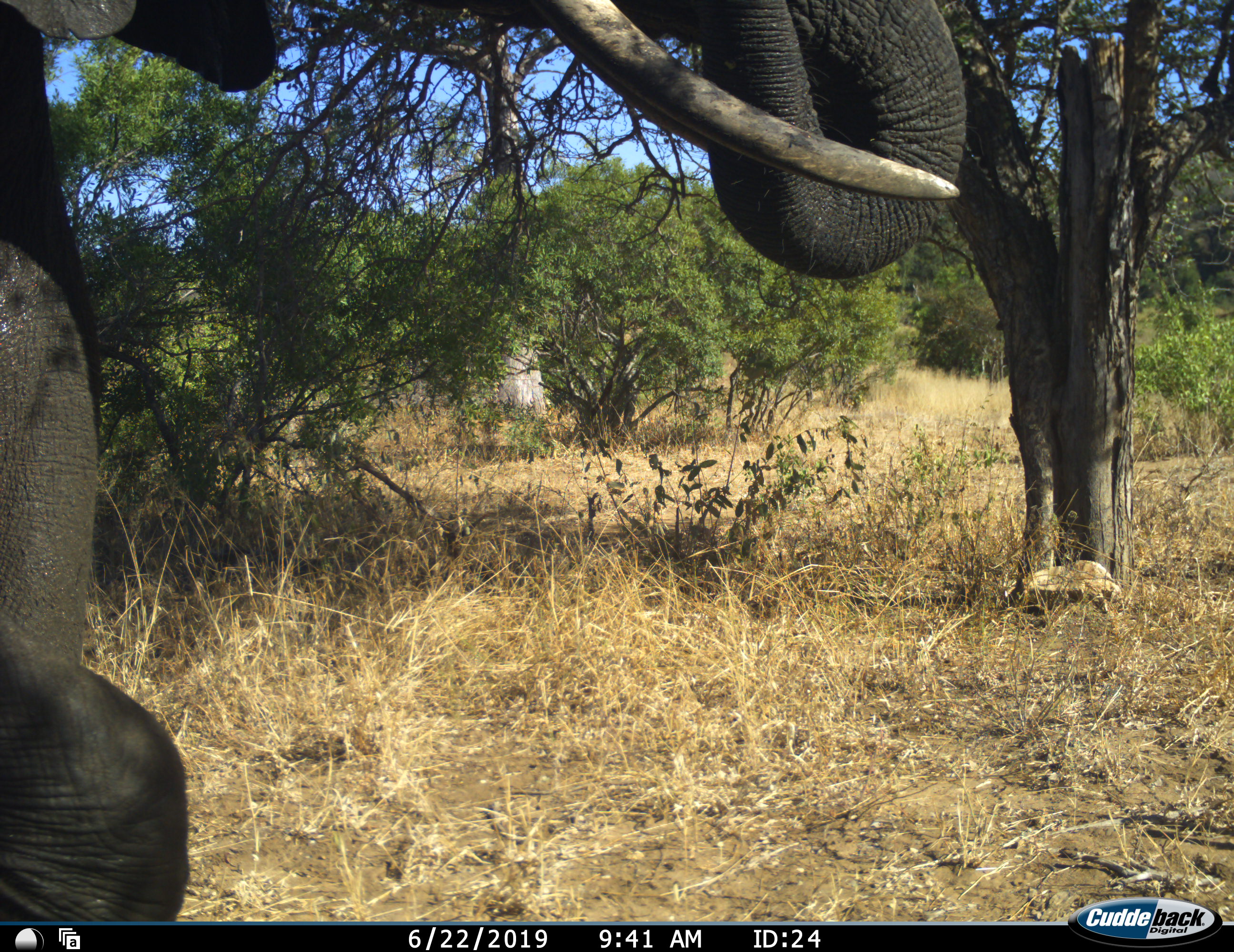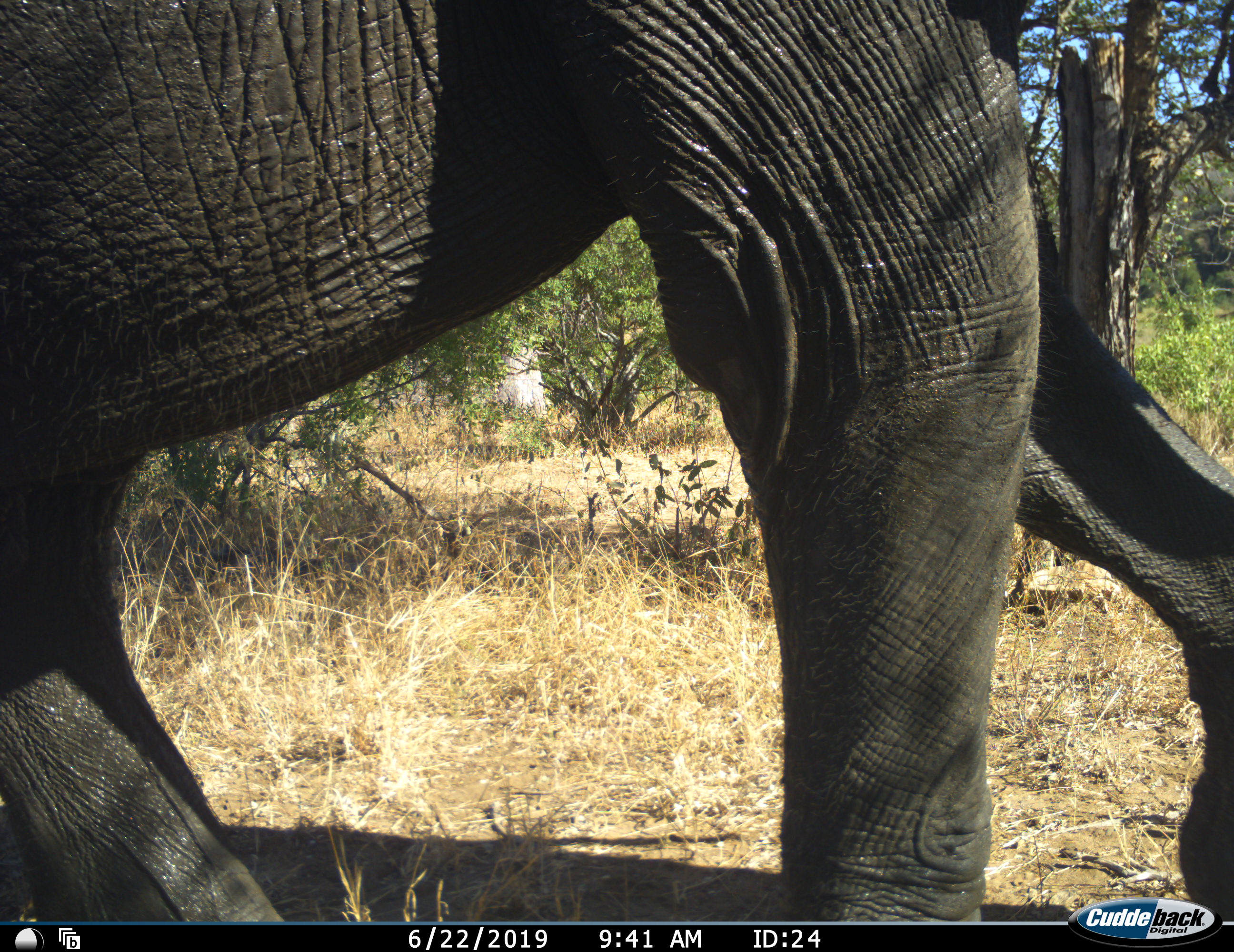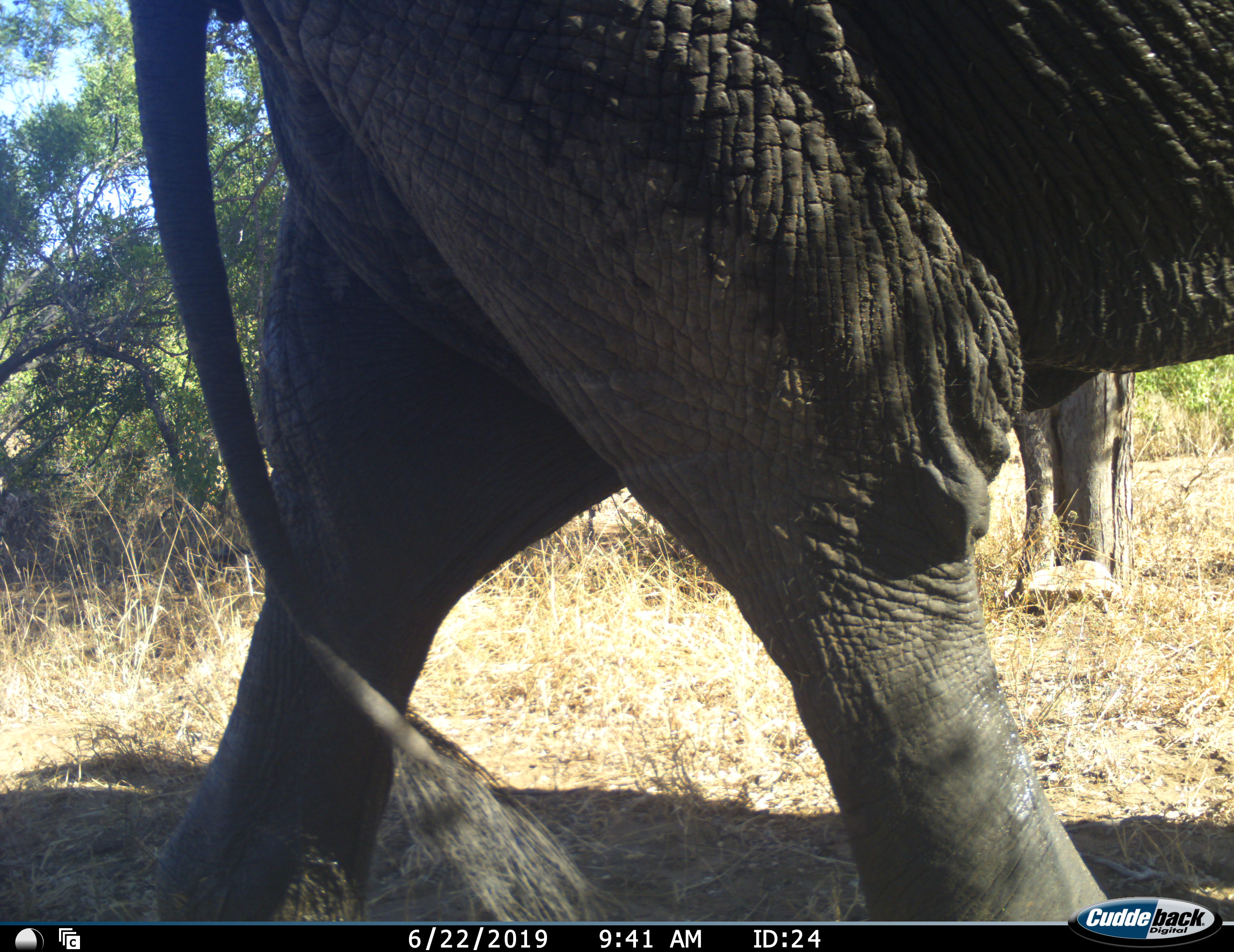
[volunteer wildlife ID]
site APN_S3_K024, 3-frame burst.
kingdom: Animalia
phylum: Chordata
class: Mammalia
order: Proboscidea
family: Elephantidae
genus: Loxodonta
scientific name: Loxodonta africana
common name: african bush elephant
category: elephant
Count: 1.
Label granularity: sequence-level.